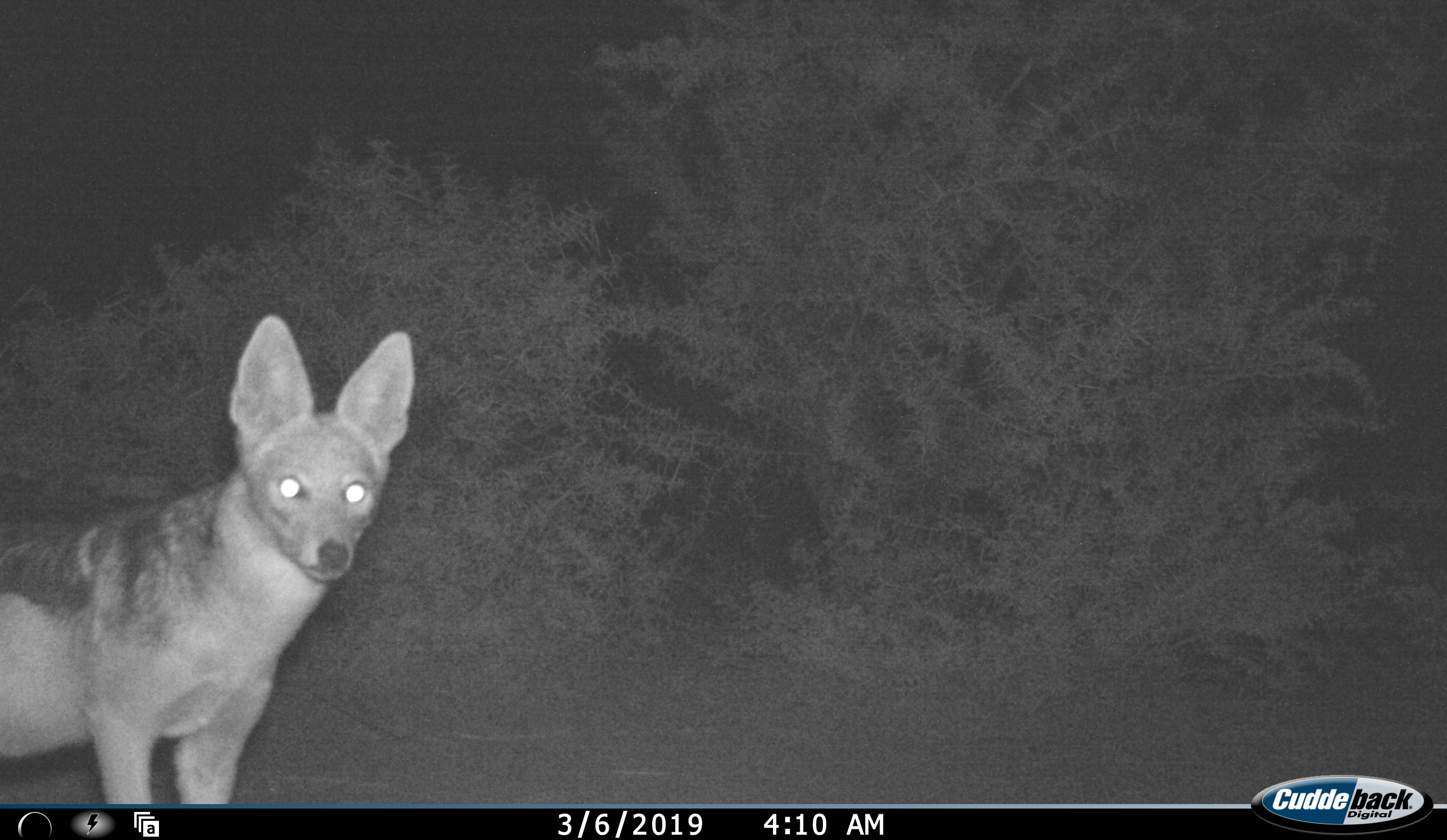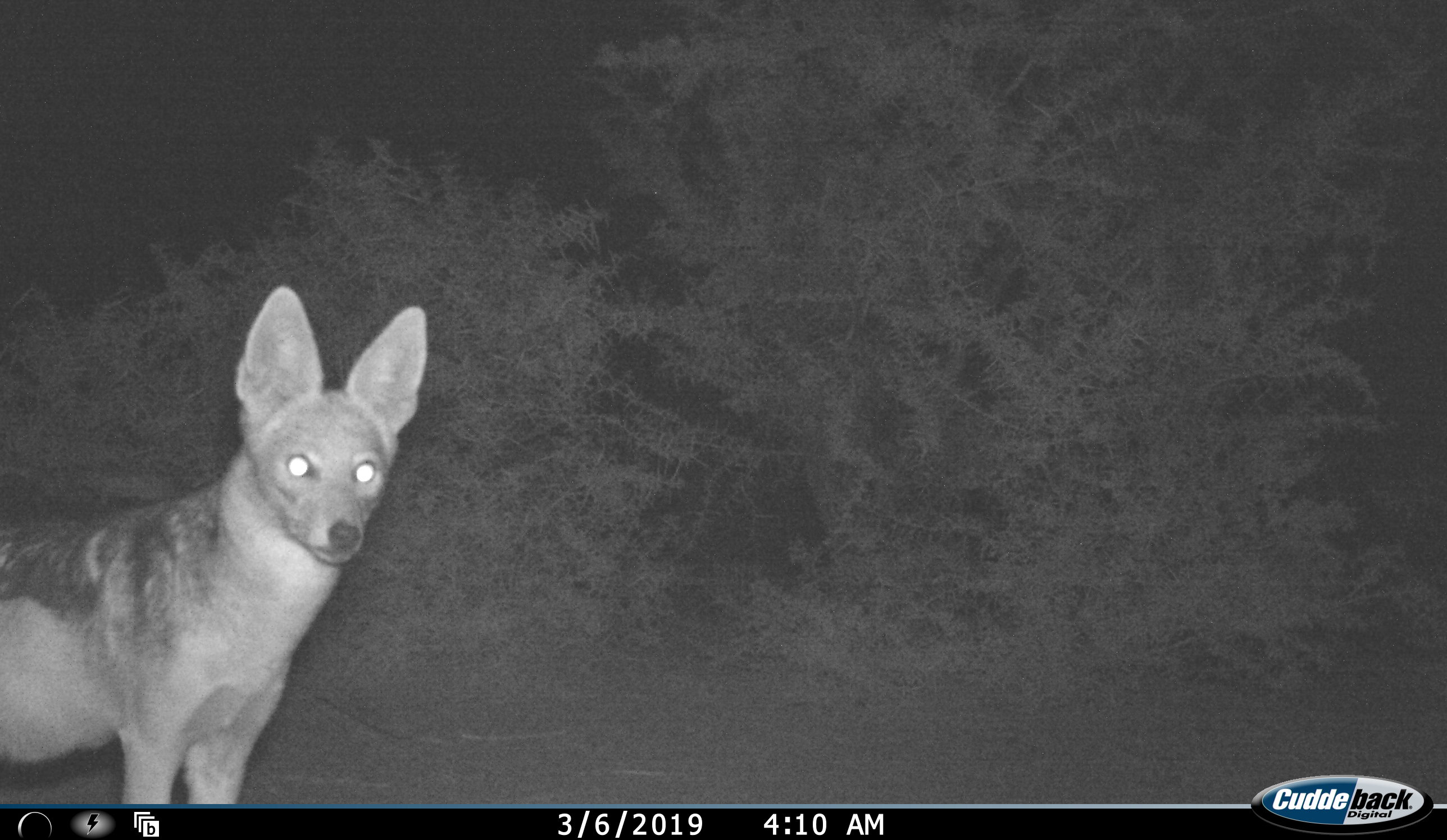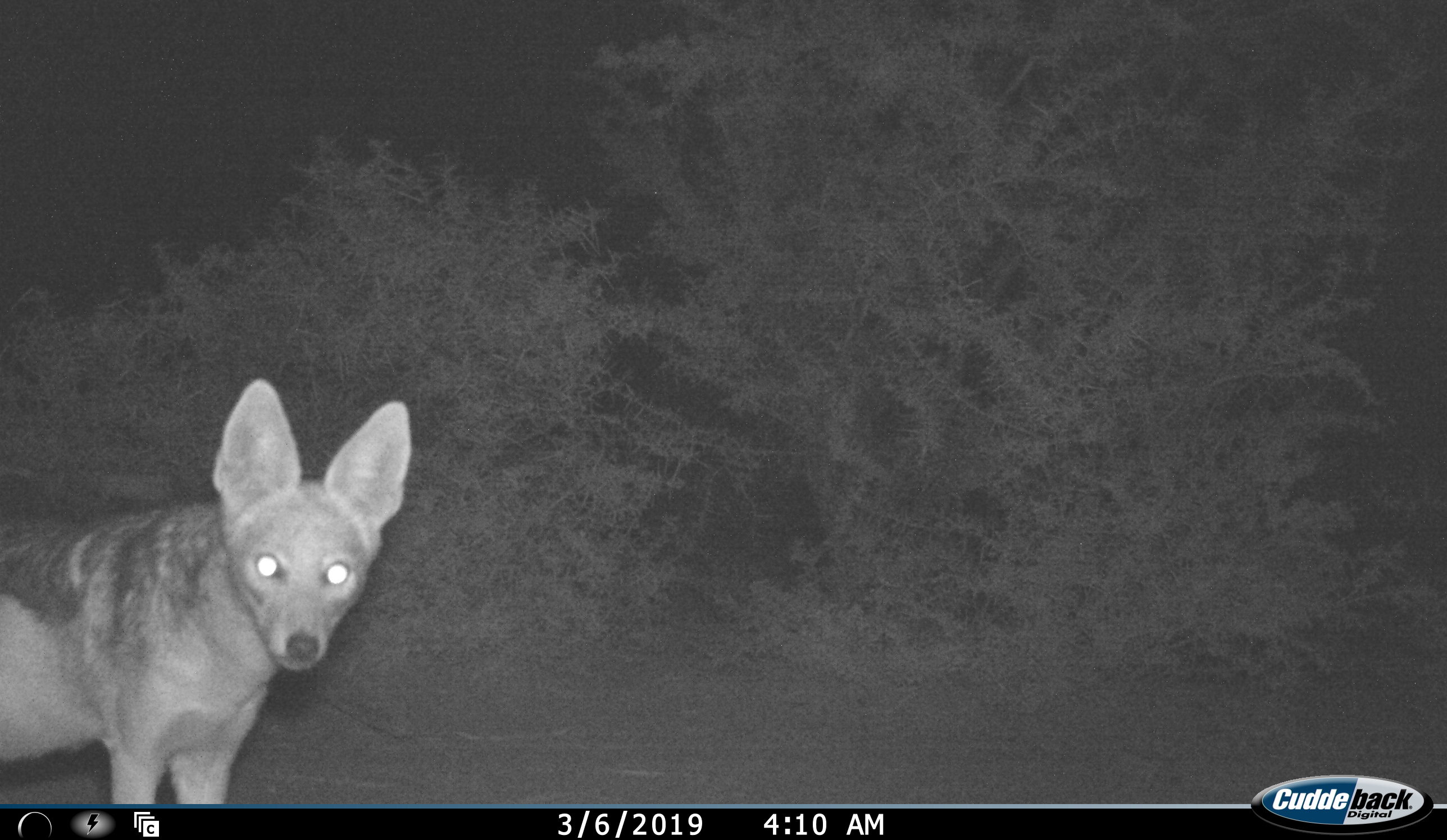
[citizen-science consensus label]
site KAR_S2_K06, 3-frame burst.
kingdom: Animalia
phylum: Chordata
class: Mammalia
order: Carnivora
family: Canidae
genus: Lupulella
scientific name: Lupulella mesomelas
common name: black-backed jackal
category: jackalblackbacked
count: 1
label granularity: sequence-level